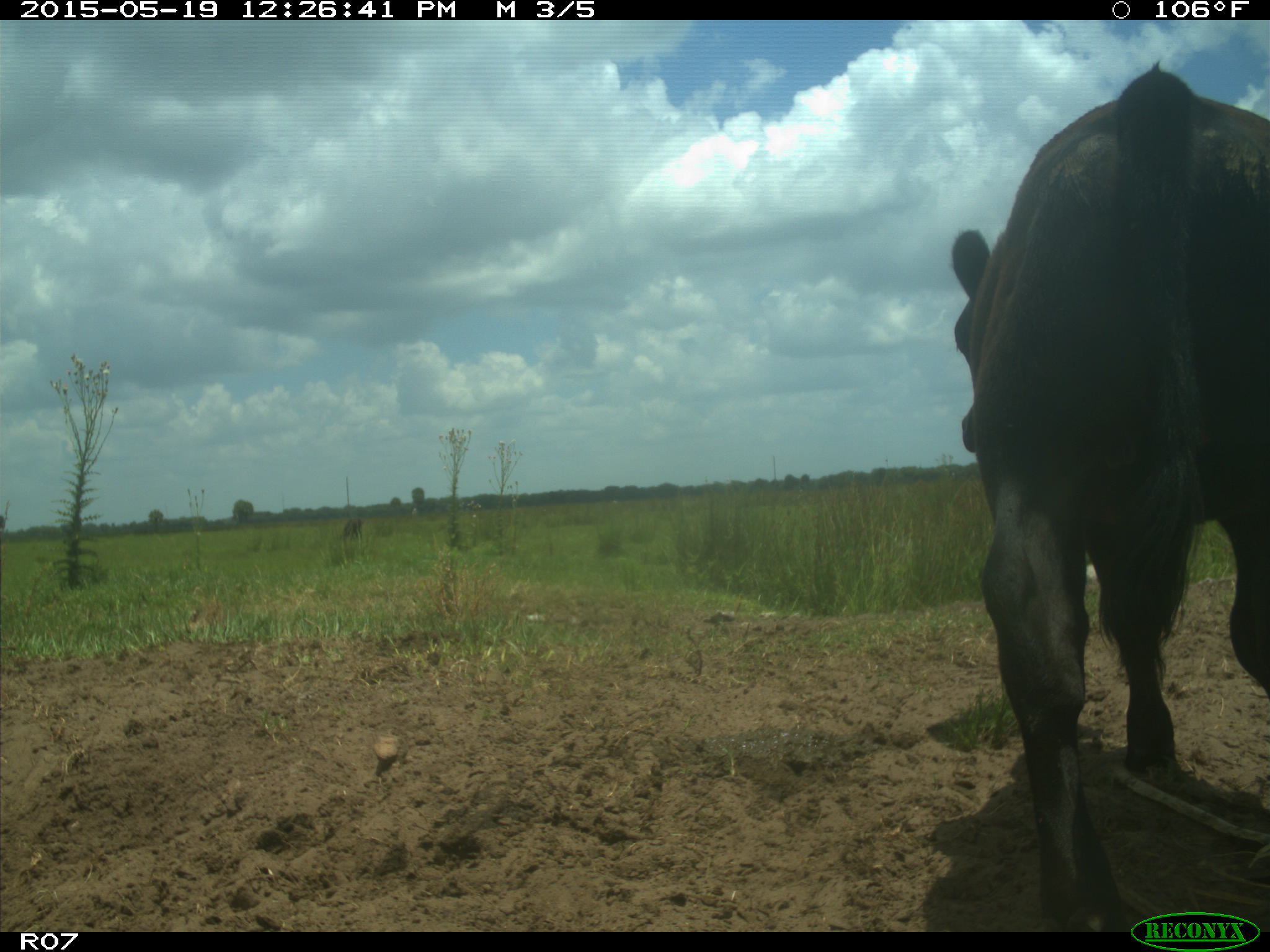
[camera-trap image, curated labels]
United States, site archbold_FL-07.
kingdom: Animalia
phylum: Chordata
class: Mammalia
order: Artiodactyla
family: Bovidae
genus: Bos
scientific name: Bos taurus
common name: domestic cow